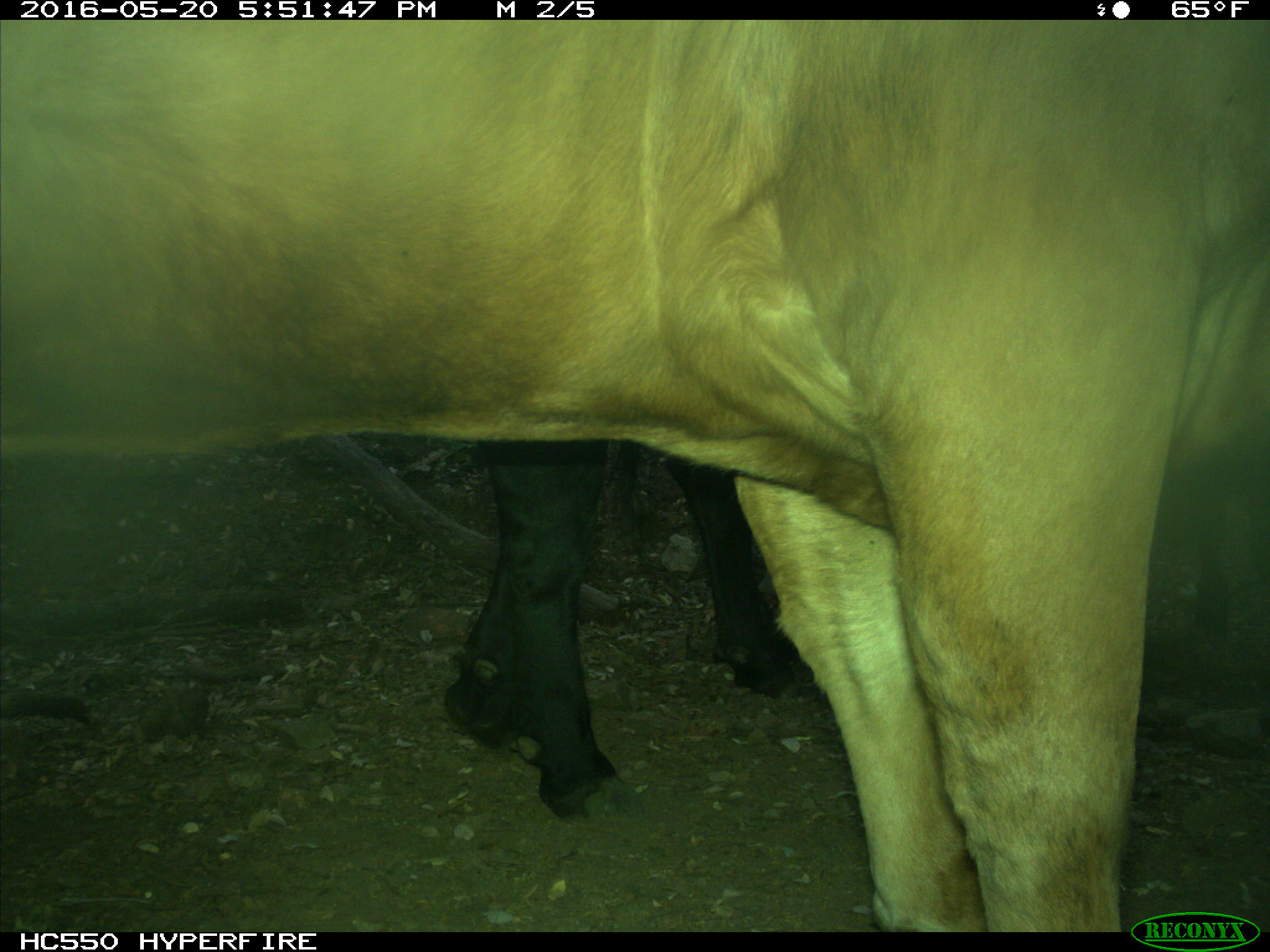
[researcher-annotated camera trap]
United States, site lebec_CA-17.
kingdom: Animalia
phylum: Chordata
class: Mammalia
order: Artiodactyla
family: Bovidae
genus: Bos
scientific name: Bos taurus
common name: domestic cow